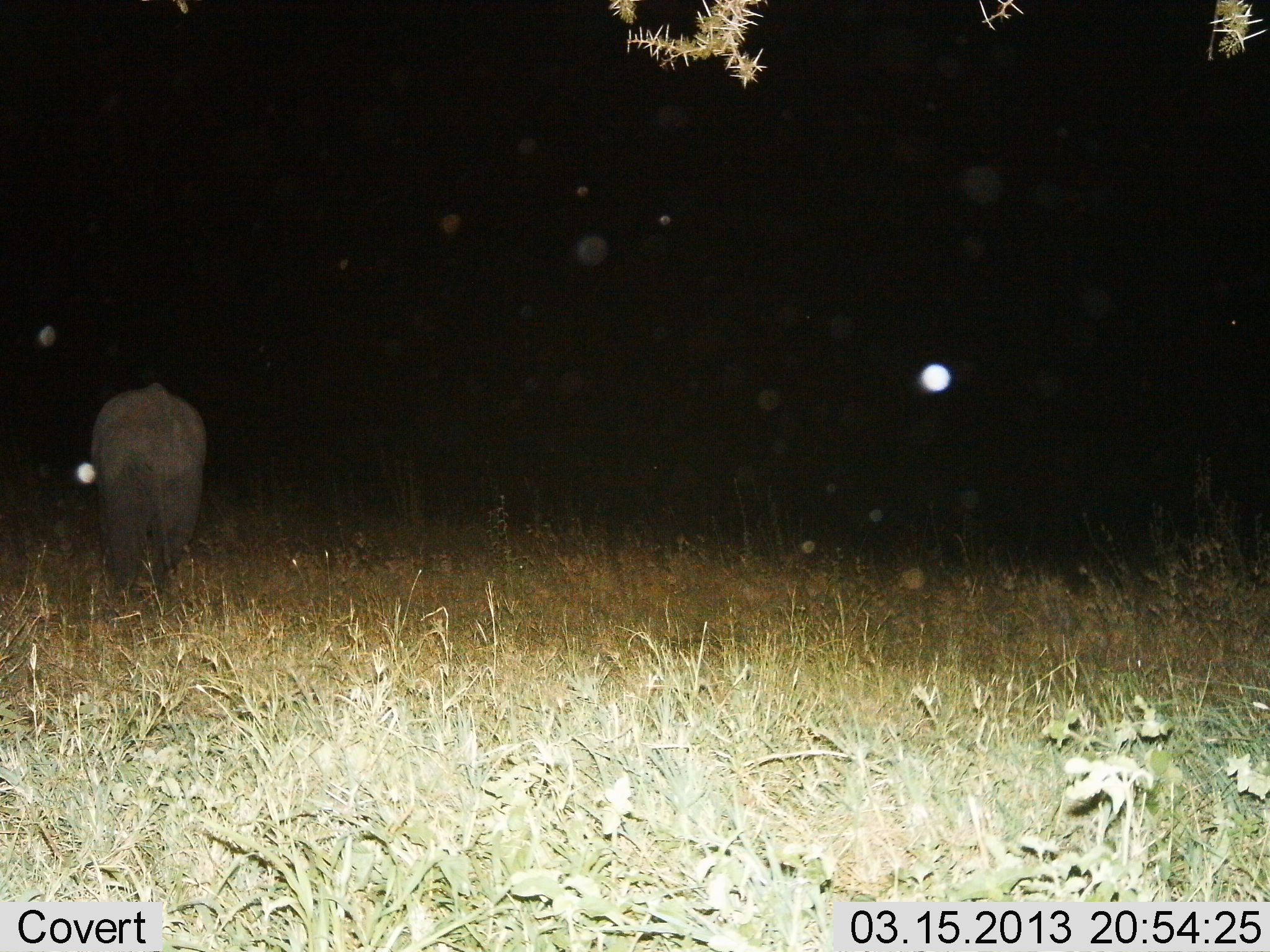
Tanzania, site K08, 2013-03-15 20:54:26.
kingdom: Animalia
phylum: Chordata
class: Mammalia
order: Proboscidea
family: Elephantidae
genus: Loxodonta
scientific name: Loxodonta africana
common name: african bush elephant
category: elephant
Elephant (african bush elephant) (Loxodonta africana), count 1. Behavior (volunteer vote fractions): standing 40%, resting 0%, moving 47%, interacting 0%. Young present (vote fraction): 20%. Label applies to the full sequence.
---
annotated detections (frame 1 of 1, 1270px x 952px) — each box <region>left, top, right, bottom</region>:
animal: <region>90, 380, 207, 591</region>